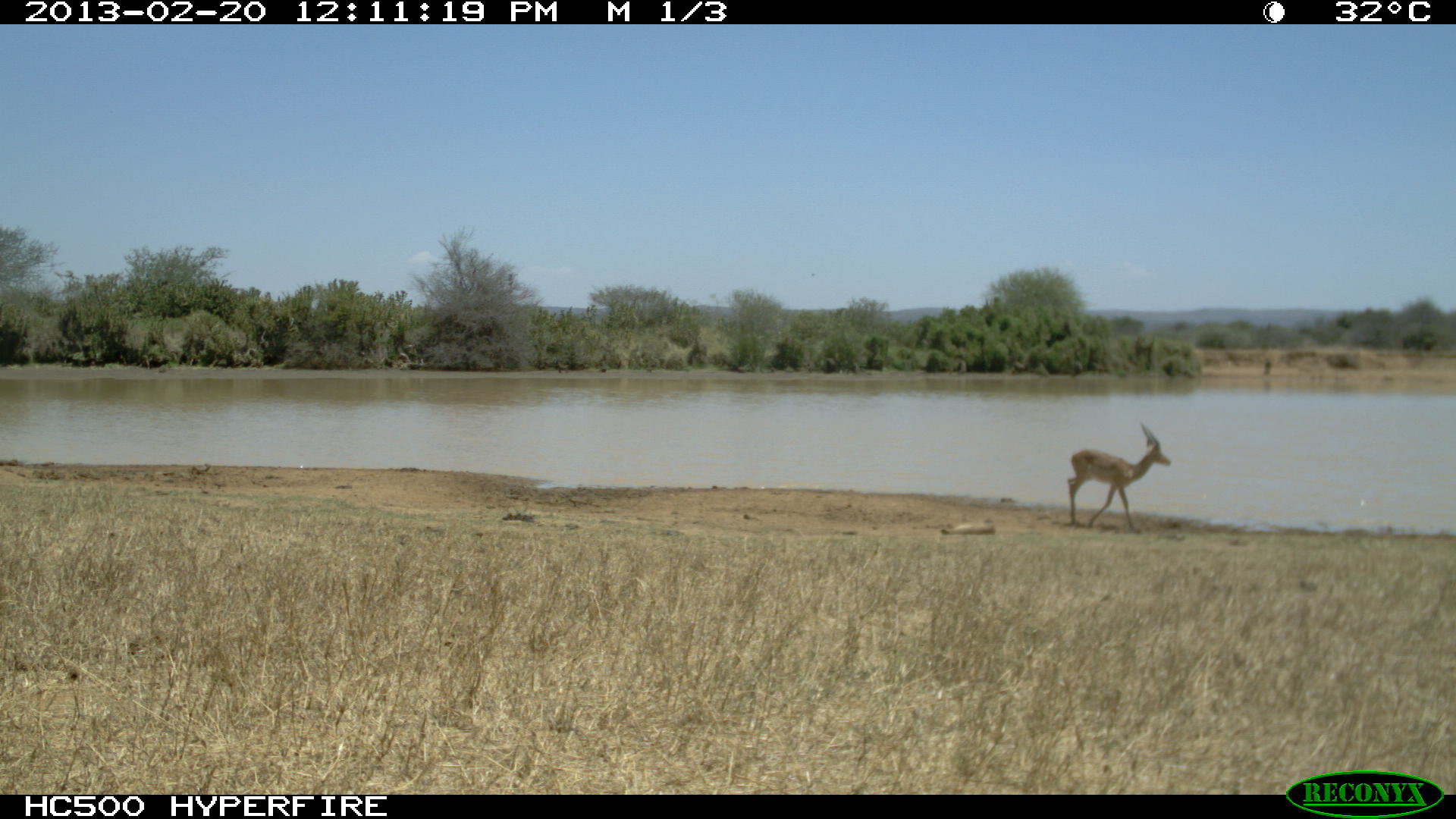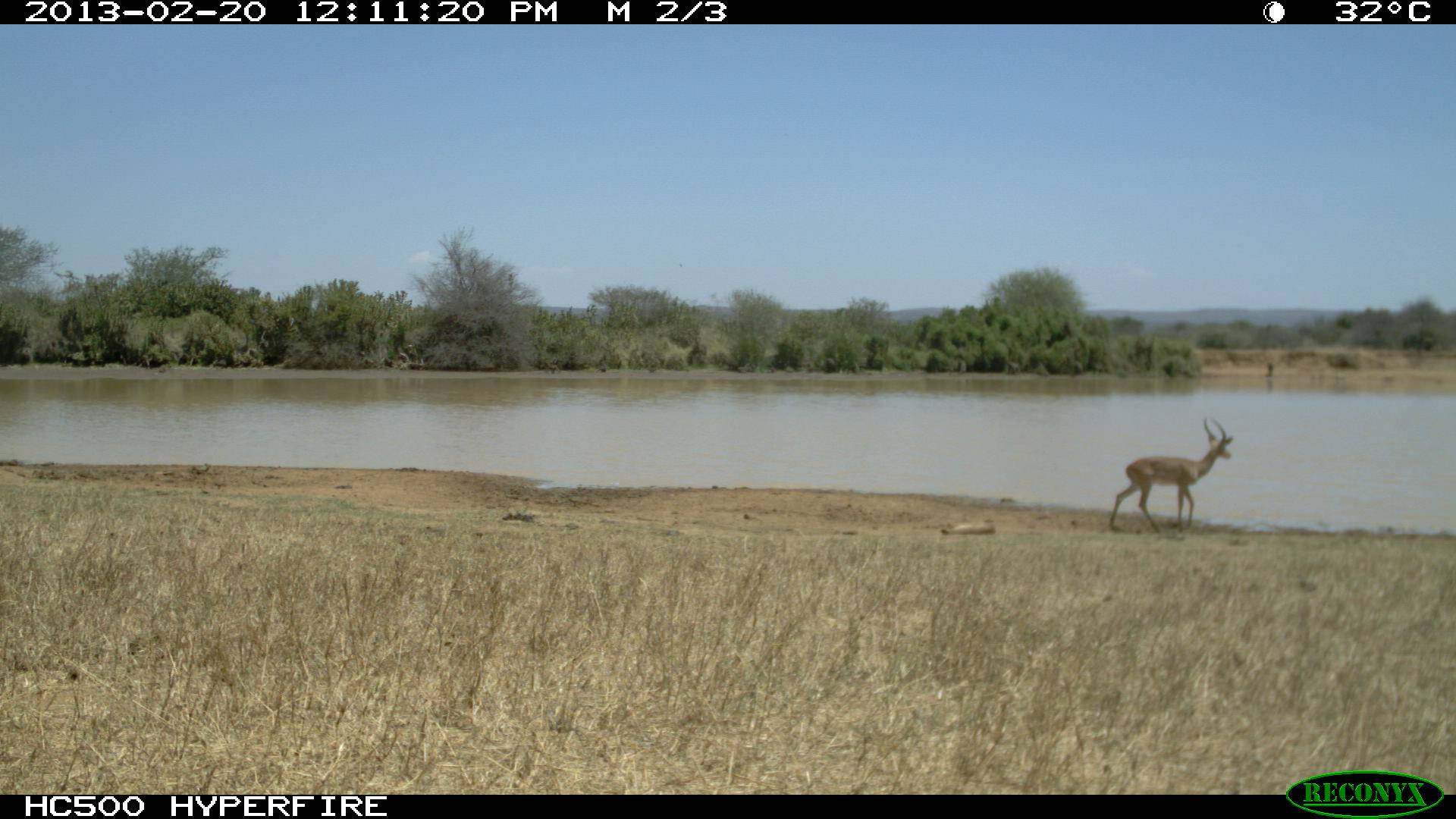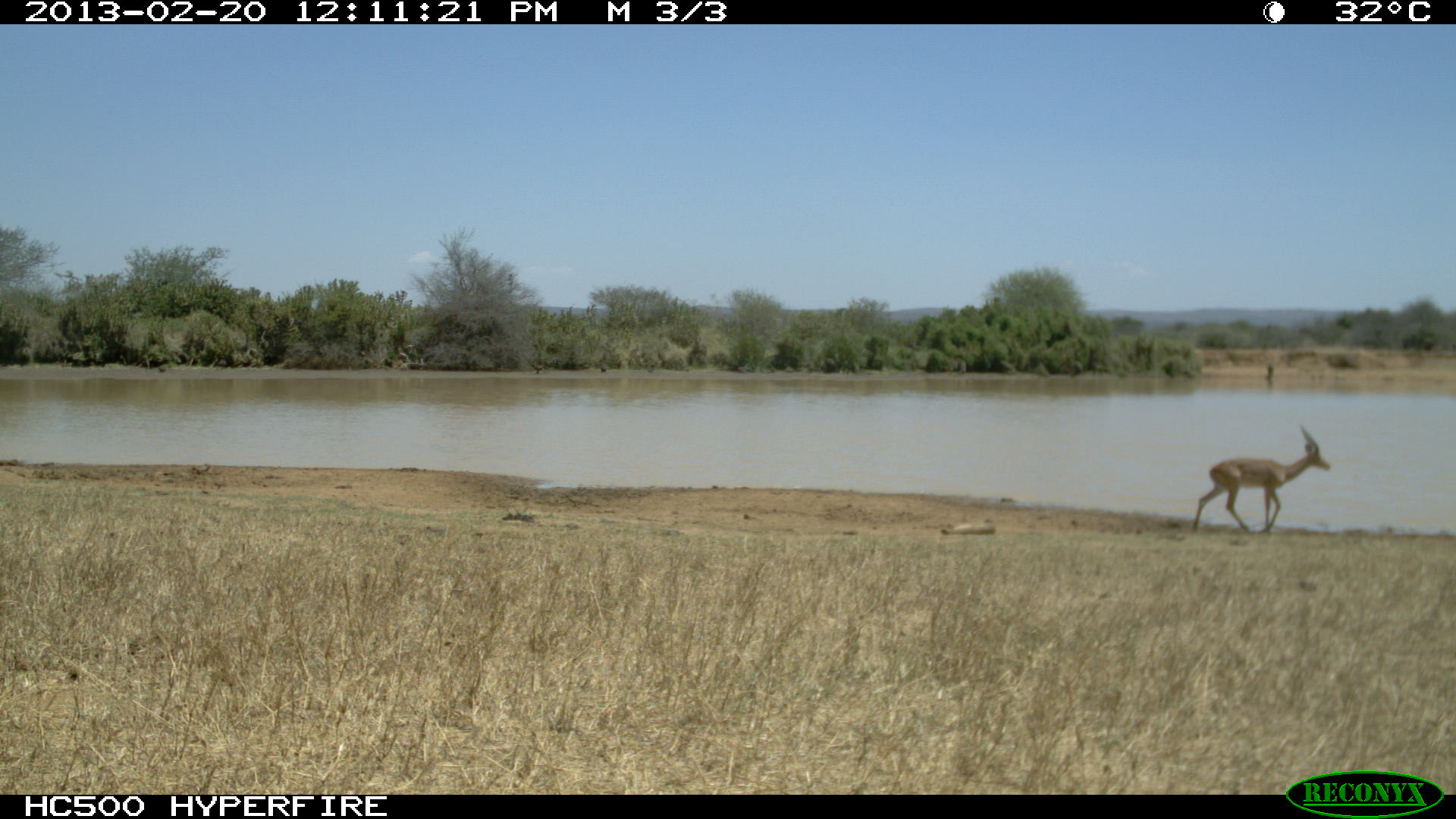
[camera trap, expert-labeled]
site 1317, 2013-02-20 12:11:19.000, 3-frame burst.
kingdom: Animalia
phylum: Chordata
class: Mammalia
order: Artiodactyla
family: Bovidae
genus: Aepyceros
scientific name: Aepyceros melampus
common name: impala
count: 1